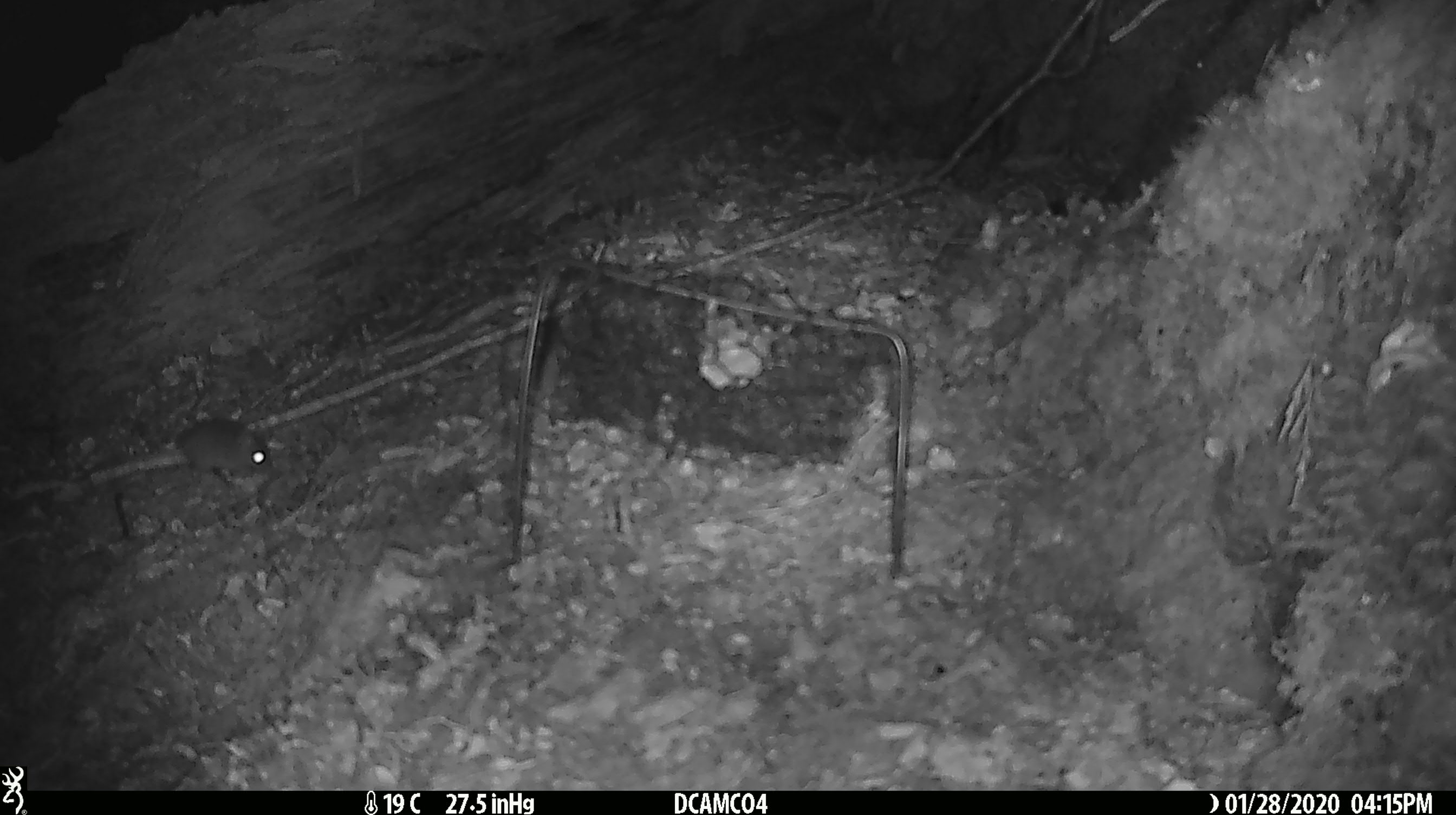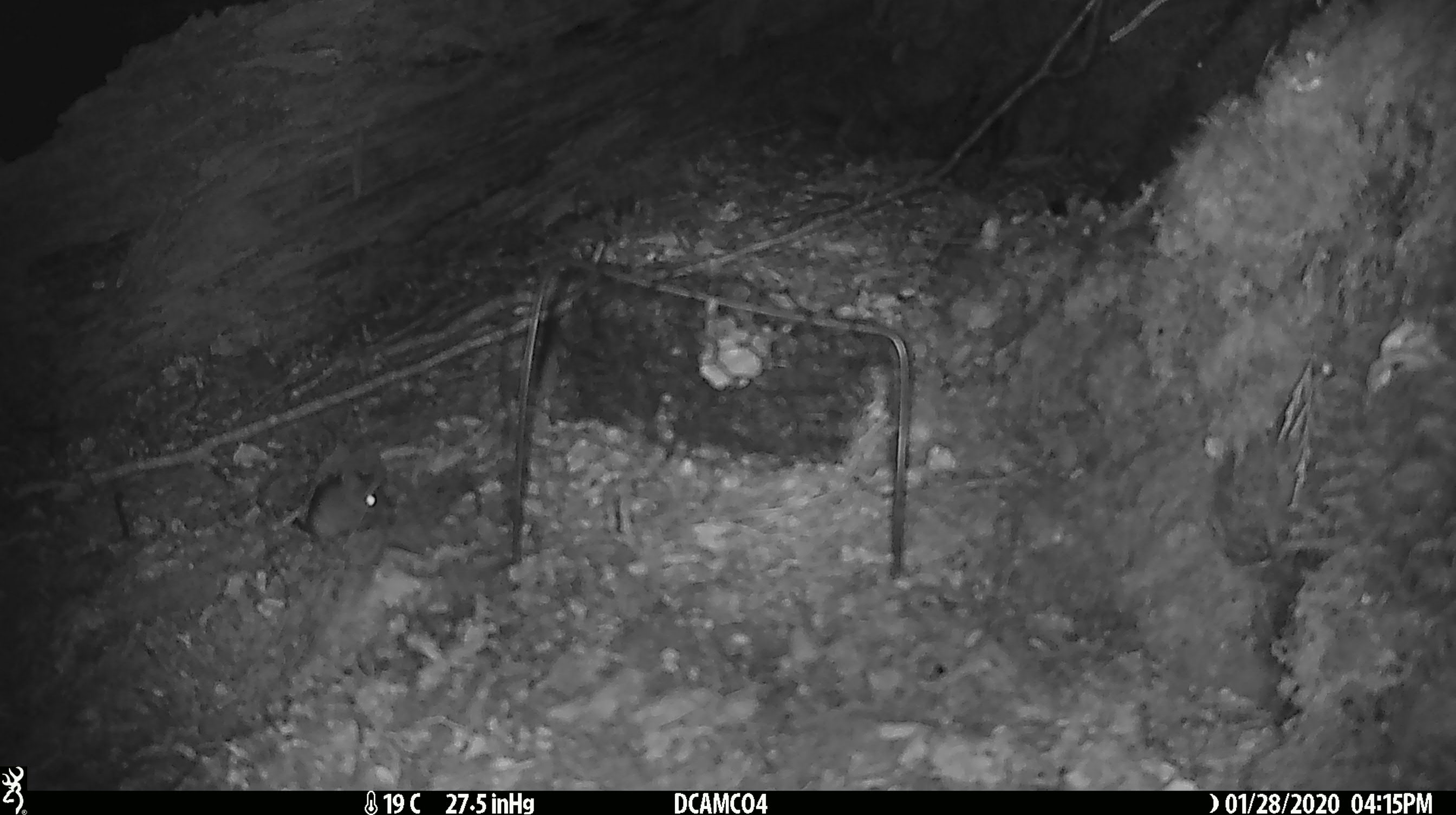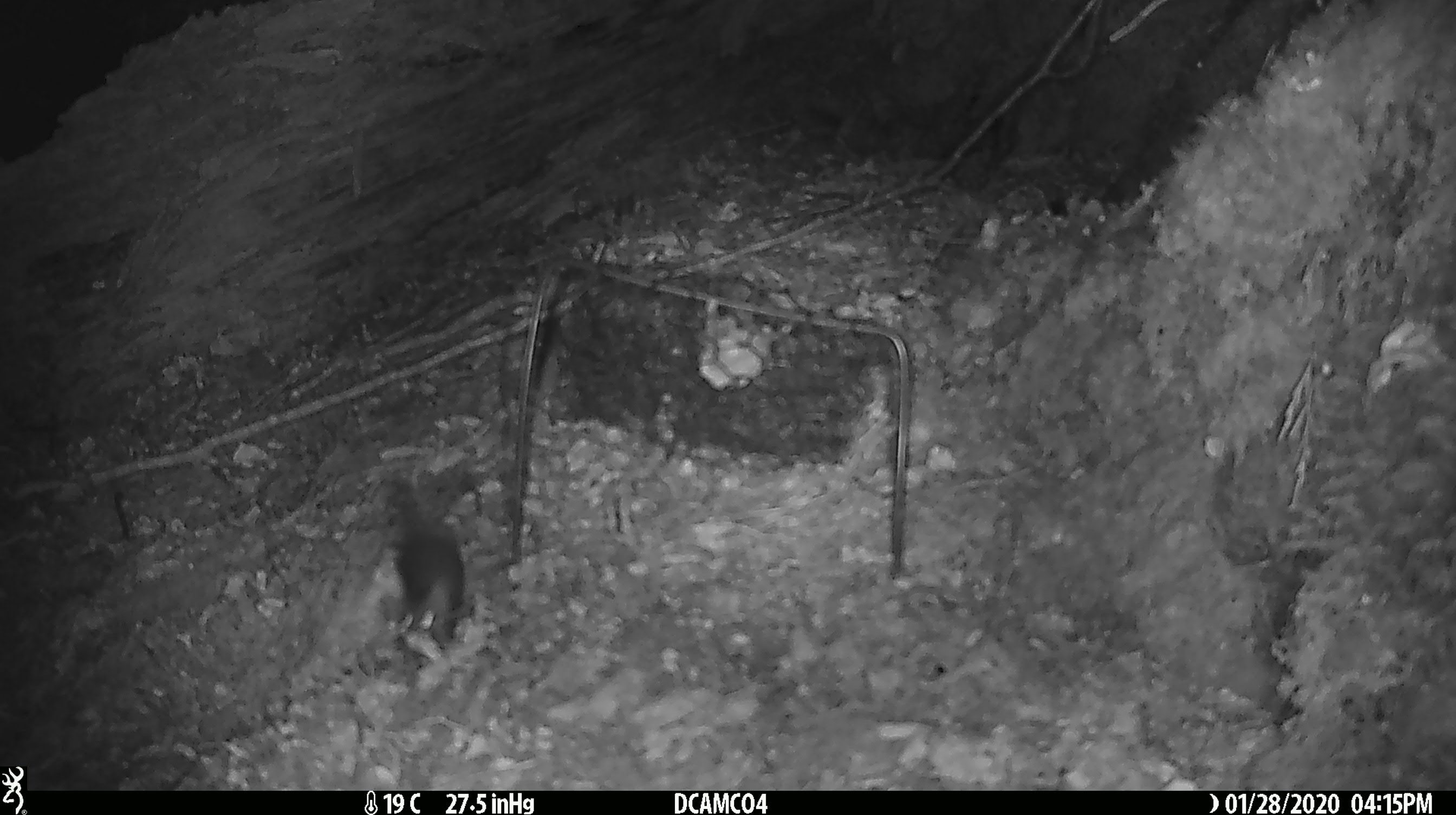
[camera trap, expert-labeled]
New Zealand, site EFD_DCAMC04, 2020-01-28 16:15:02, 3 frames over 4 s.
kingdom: Animalia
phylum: Chordata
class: Mammalia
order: Rodentia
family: Muridae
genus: Mus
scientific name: Mus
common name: mouse